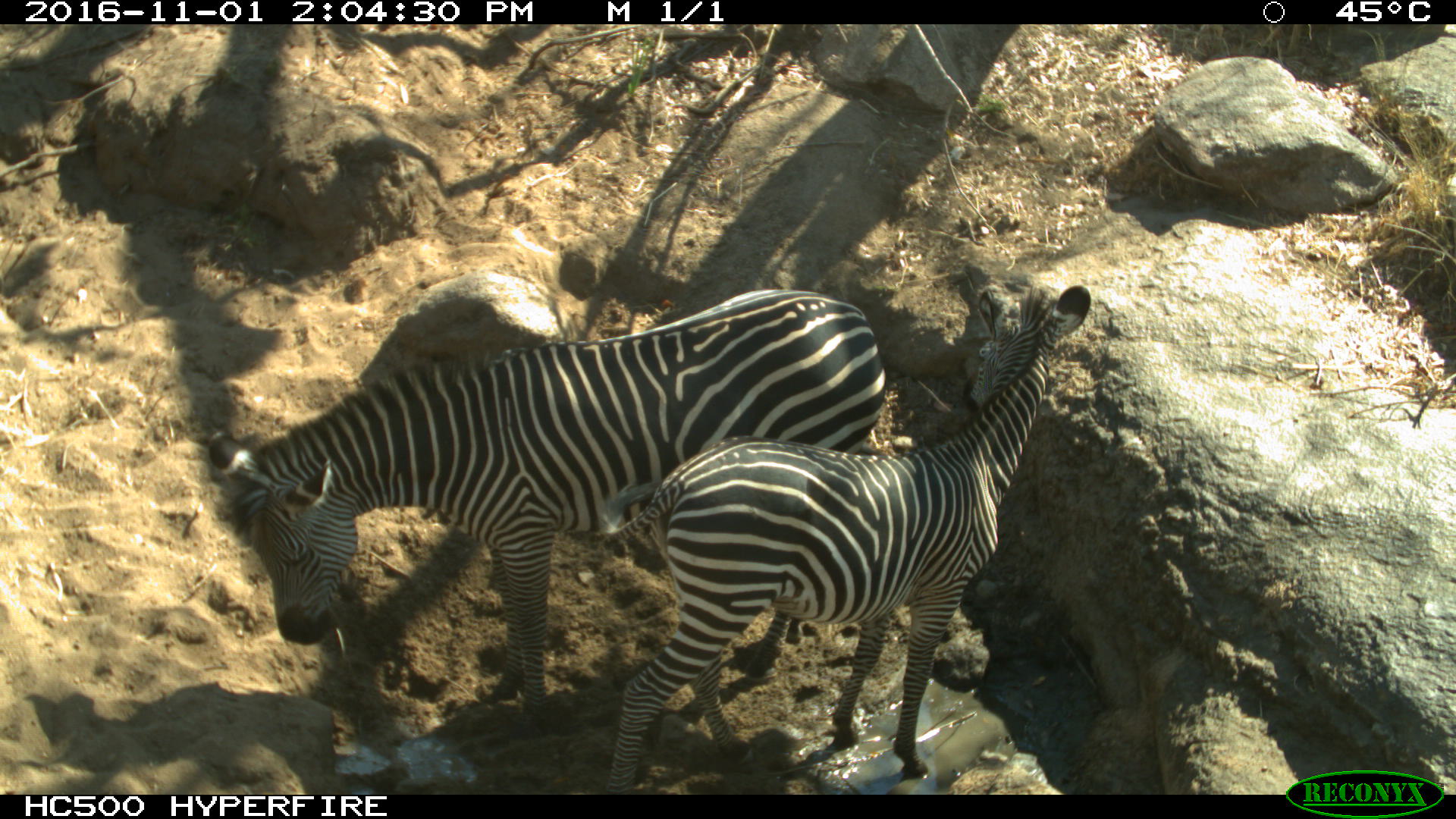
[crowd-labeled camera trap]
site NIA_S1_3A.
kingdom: Animalia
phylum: Chordata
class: Mammalia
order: Perissodactyla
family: Equidae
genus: Equus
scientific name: Equus quagga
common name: plains zebra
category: zebraplains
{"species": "zebraplains (plains zebra) (Equus quagga)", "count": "2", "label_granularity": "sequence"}